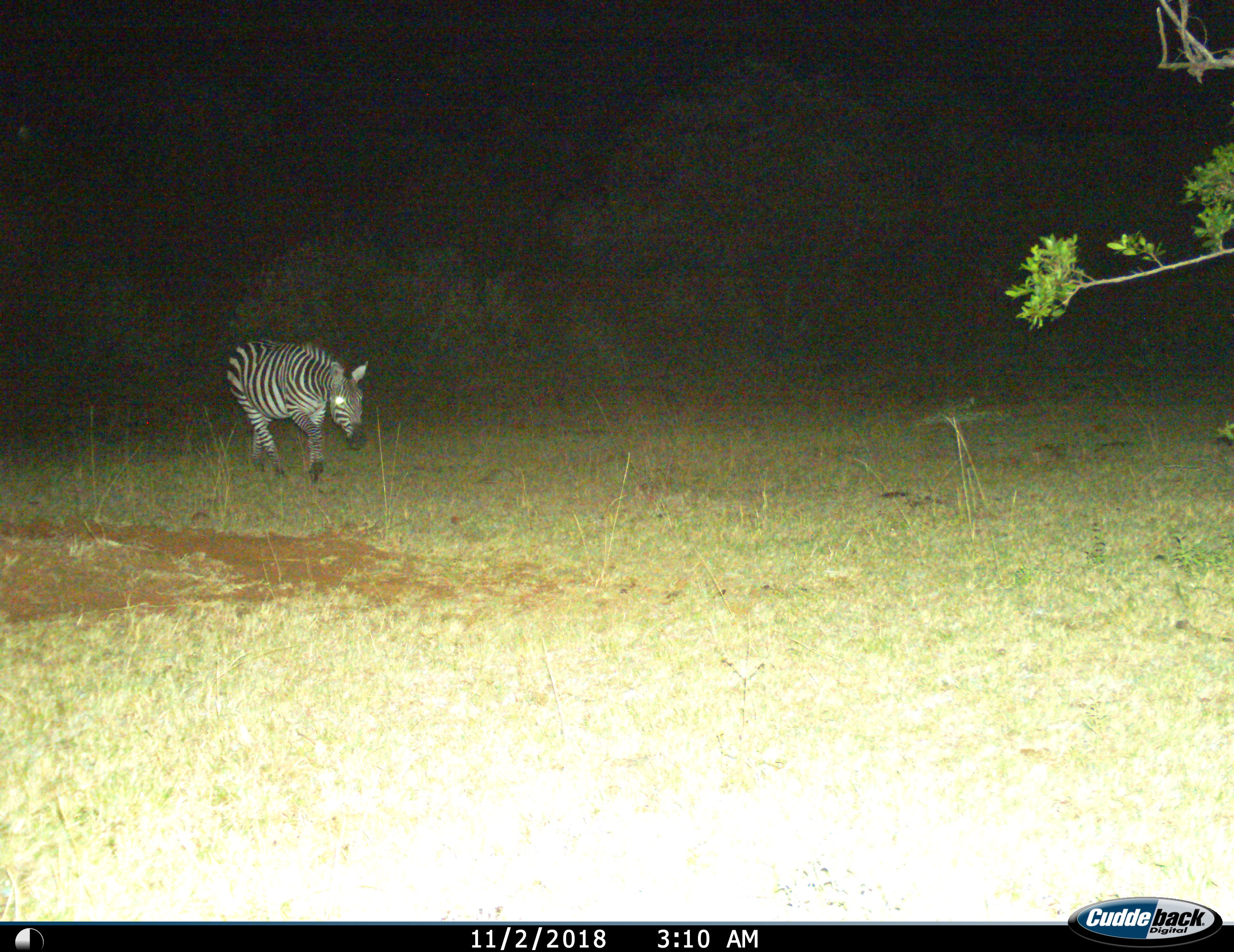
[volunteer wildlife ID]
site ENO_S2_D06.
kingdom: Animalia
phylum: Chordata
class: Mammalia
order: Perissodactyla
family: Equidae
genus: Equus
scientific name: Equus quagga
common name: plains zebra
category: zebraplains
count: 1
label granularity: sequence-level